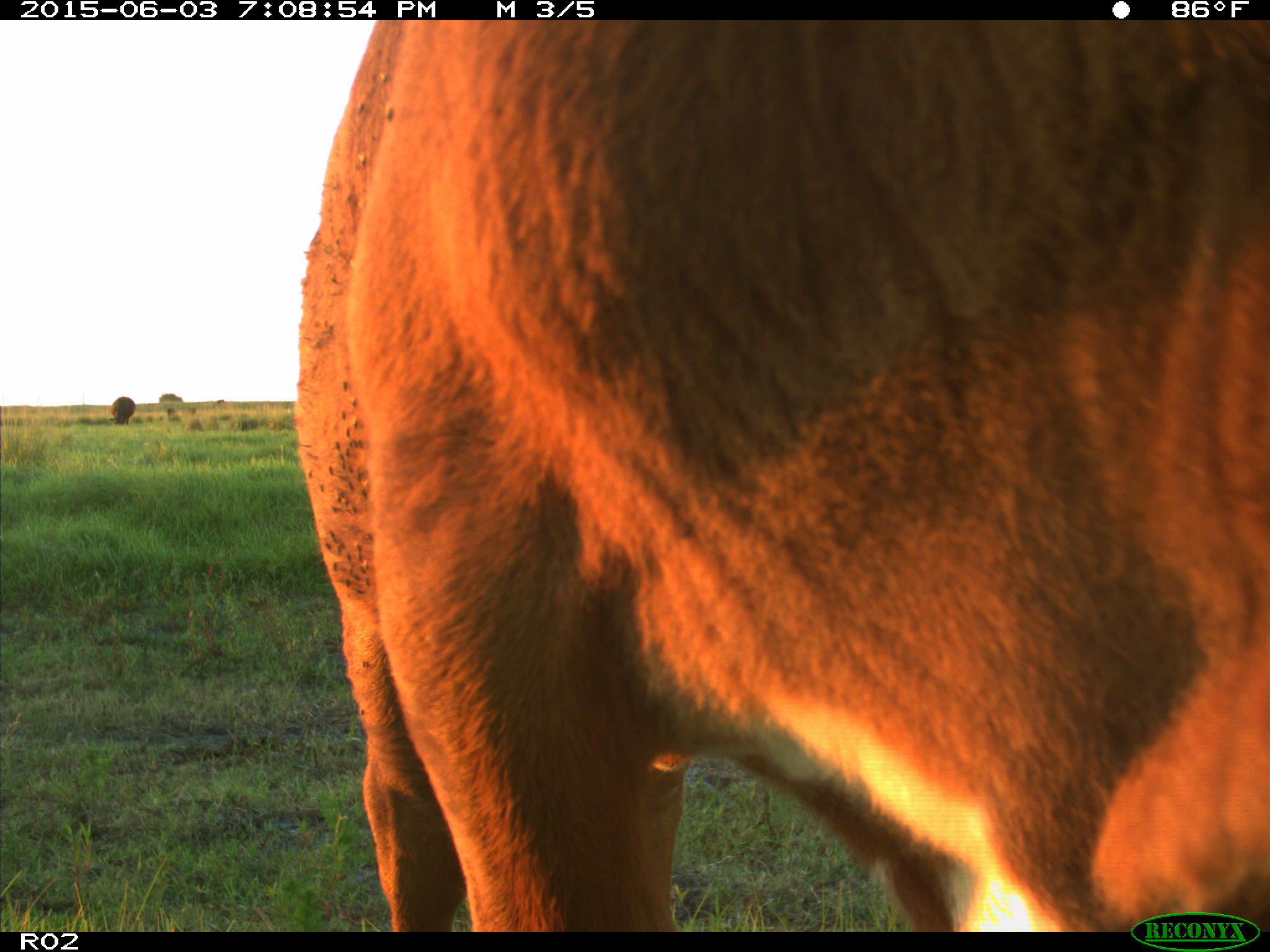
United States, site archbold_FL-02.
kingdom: Animalia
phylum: Chordata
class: Mammalia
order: Artiodactyla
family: Bovidae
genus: Bos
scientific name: Bos taurus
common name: domestic cow